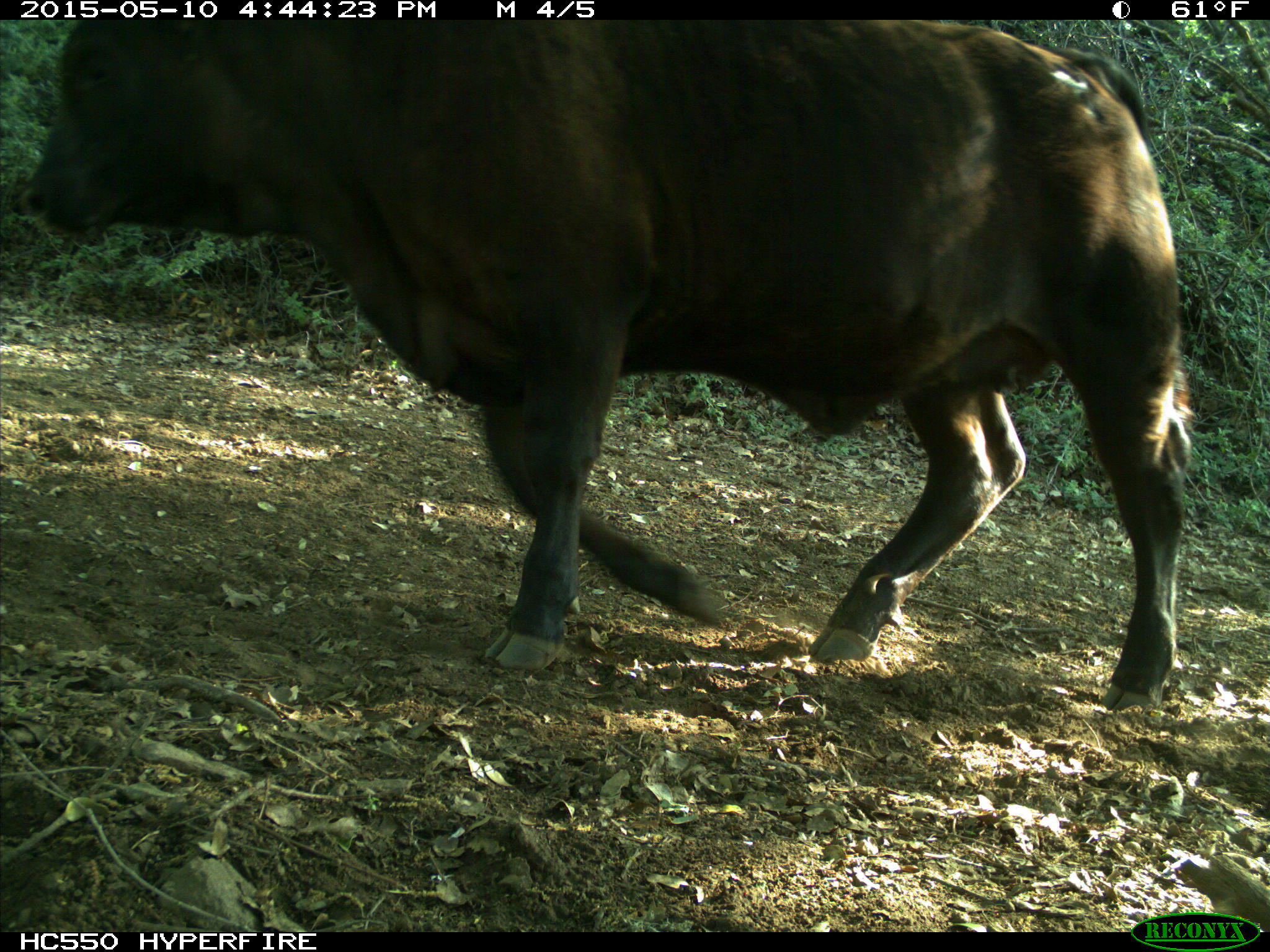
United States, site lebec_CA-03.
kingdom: Animalia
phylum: Chordata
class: Mammalia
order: Artiodactyla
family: Bovidae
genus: Bos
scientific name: Bos taurus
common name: domestic cow